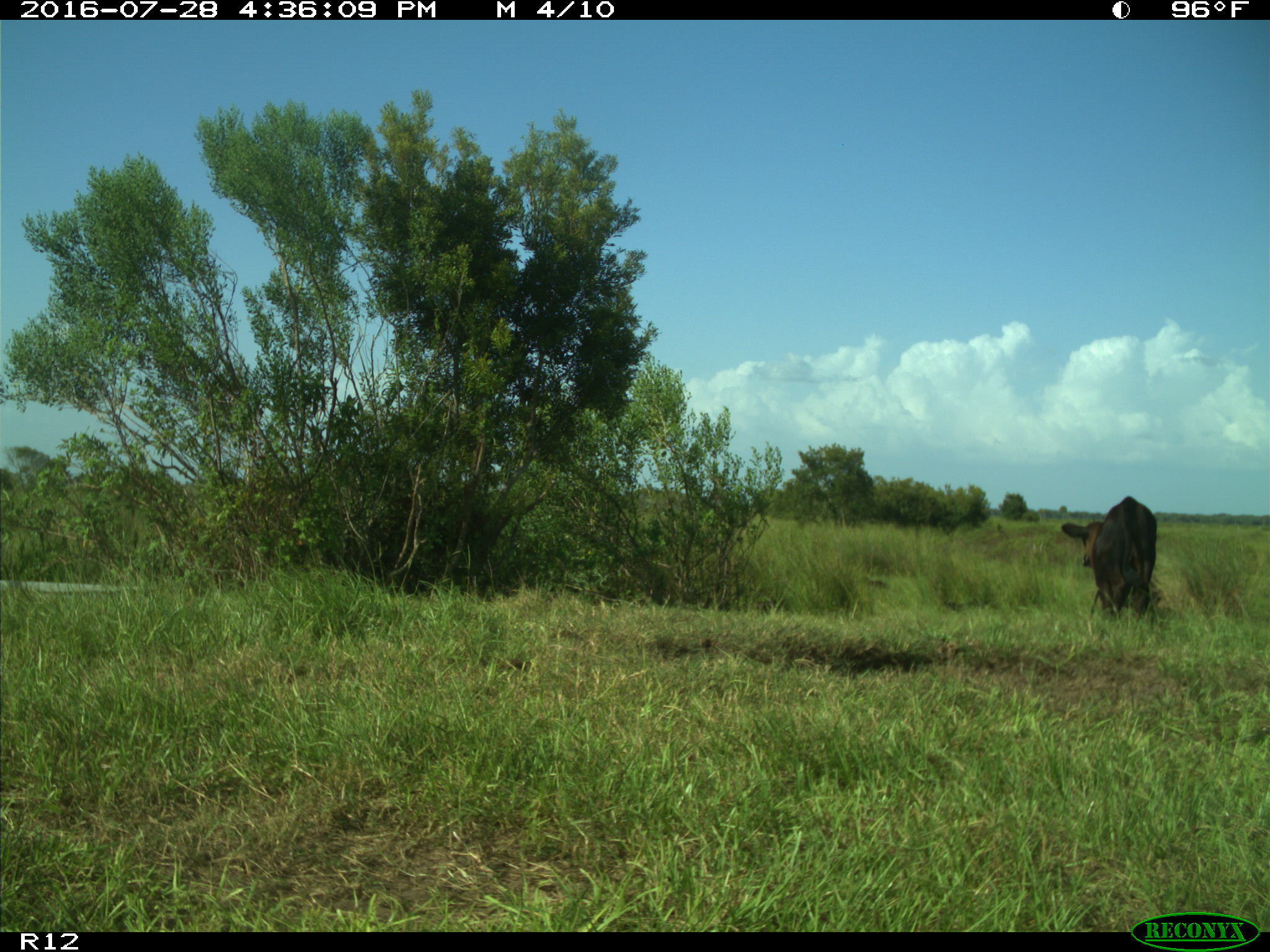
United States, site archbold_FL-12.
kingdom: Animalia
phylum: Chordata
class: Mammalia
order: Artiodactyla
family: Bovidae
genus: Bos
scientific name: Bos taurus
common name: domestic cow